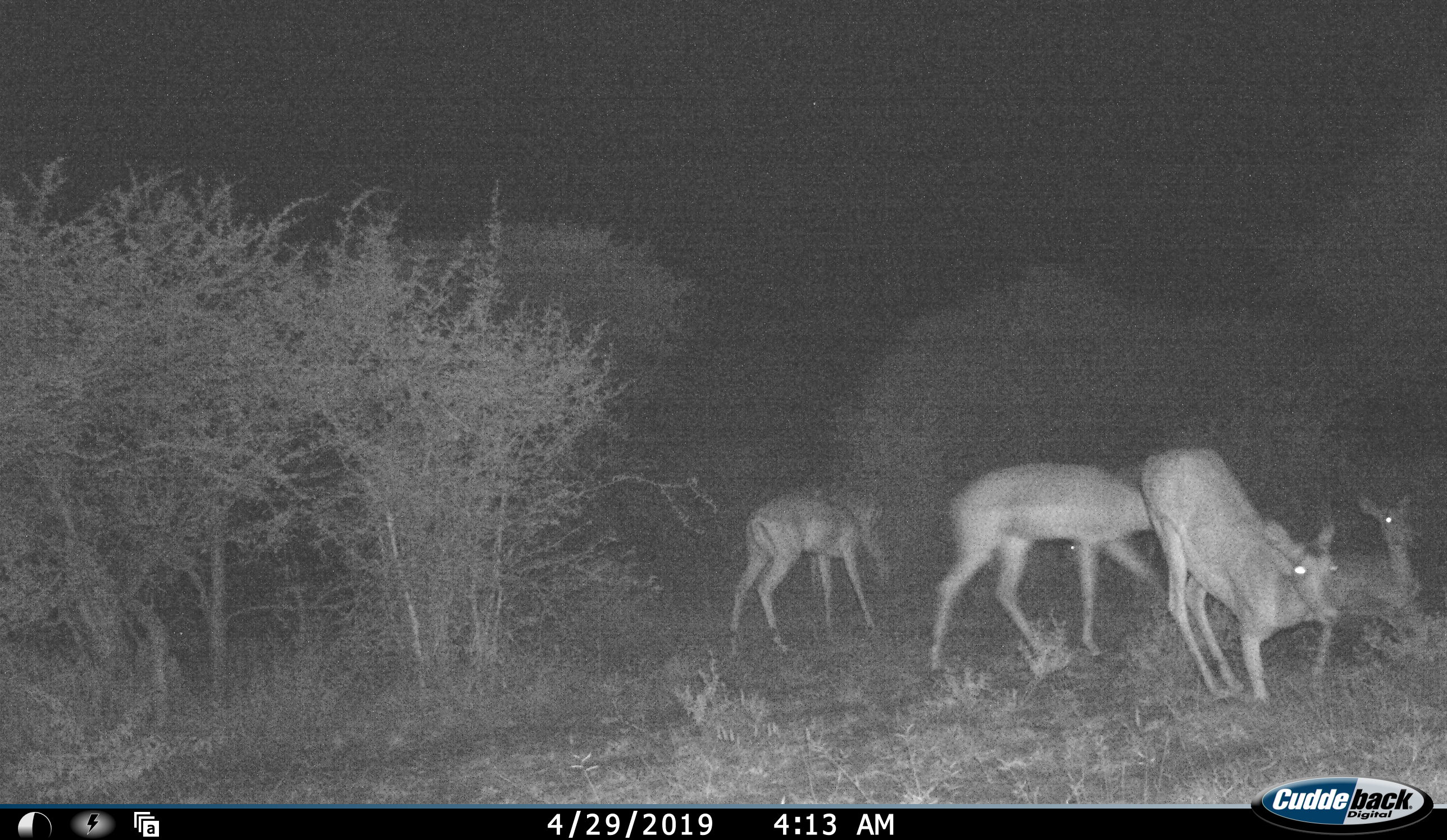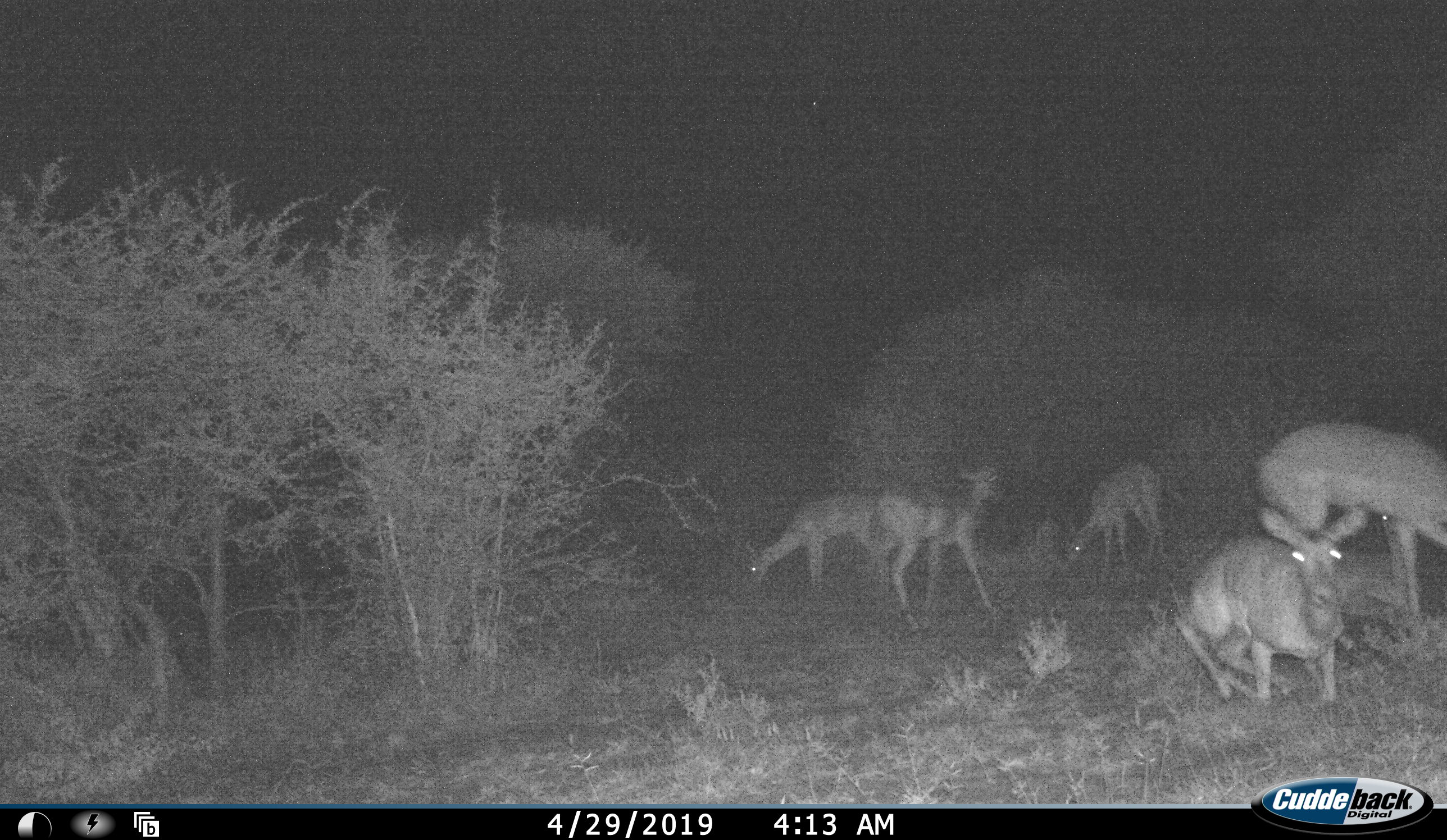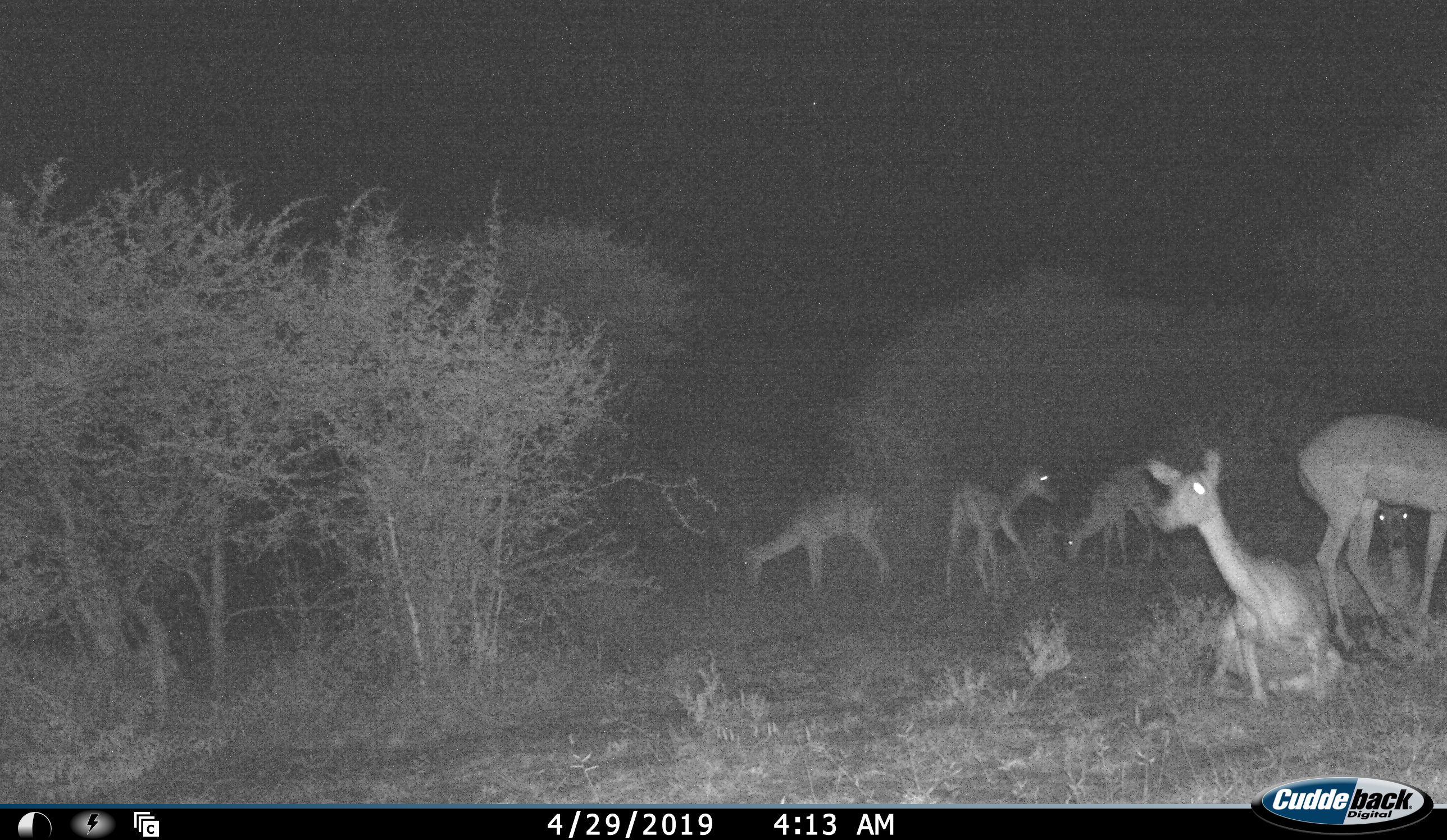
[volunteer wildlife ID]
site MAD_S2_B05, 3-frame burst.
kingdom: Animalia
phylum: Chordata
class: Mammalia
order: Artiodactyla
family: Bovidae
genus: Aepyceros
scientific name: Aepyceros melampus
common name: impala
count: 6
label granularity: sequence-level